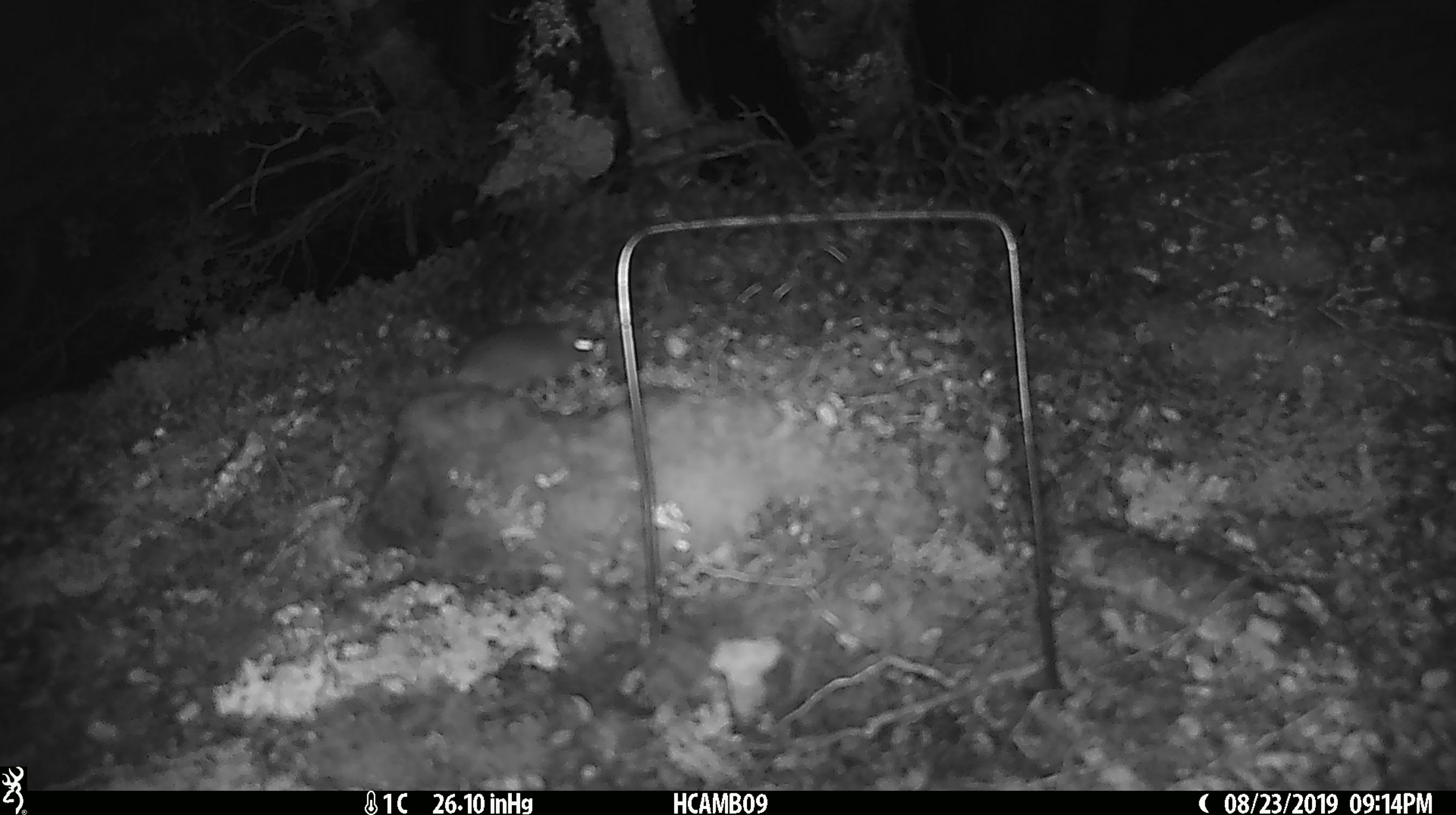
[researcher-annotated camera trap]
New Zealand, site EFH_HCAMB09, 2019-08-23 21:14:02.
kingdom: Animalia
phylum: Chordata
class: Mammalia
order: Rodentia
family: Muridae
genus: Mus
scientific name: Mus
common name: mouse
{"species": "mouse (Mus)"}